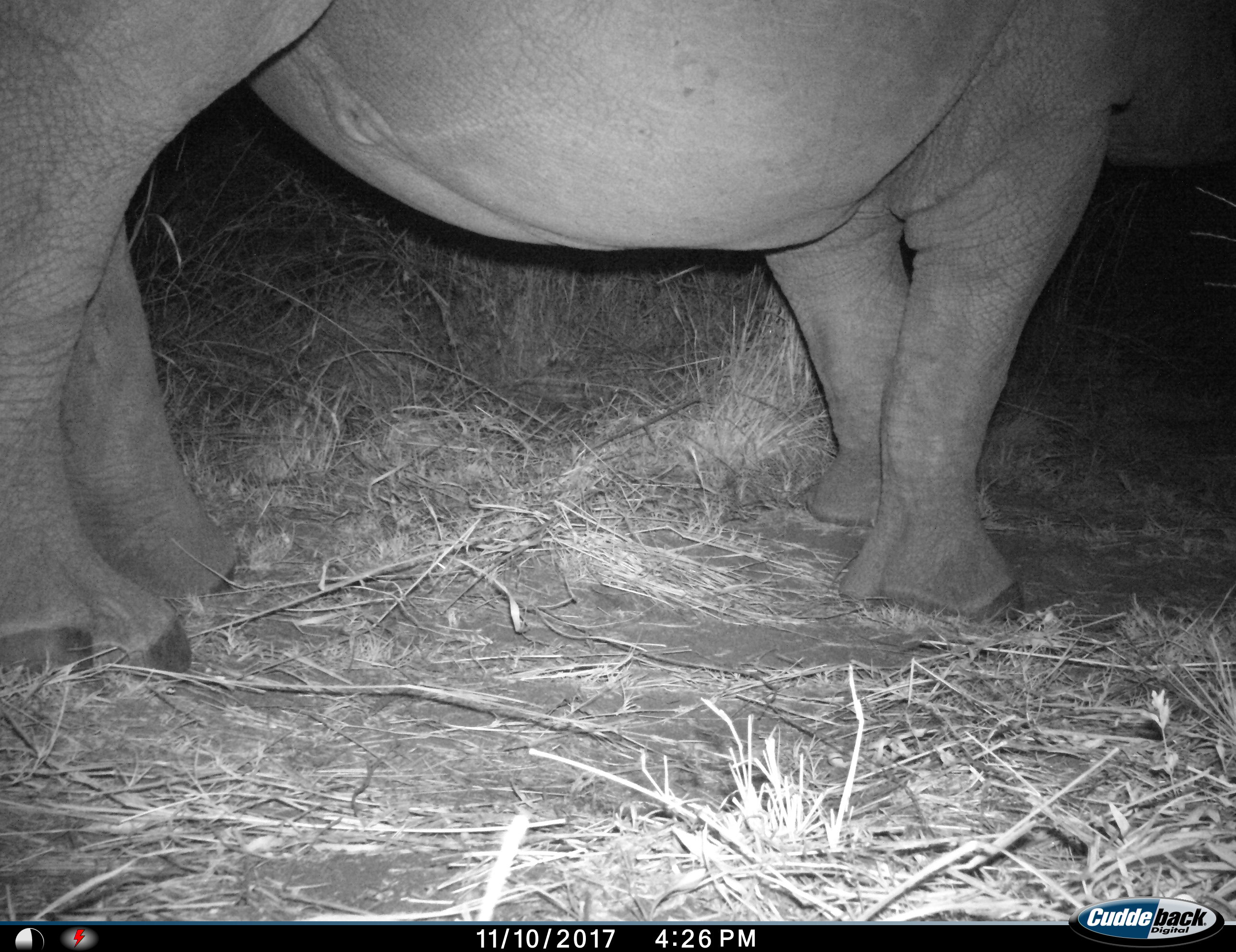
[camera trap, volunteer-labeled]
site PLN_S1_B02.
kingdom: Animalia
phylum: Chordata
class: Mammalia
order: Proboscidea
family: Elephantidae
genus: Loxodonta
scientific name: Loxodonta africana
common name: african bush elephant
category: elephant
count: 1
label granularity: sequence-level